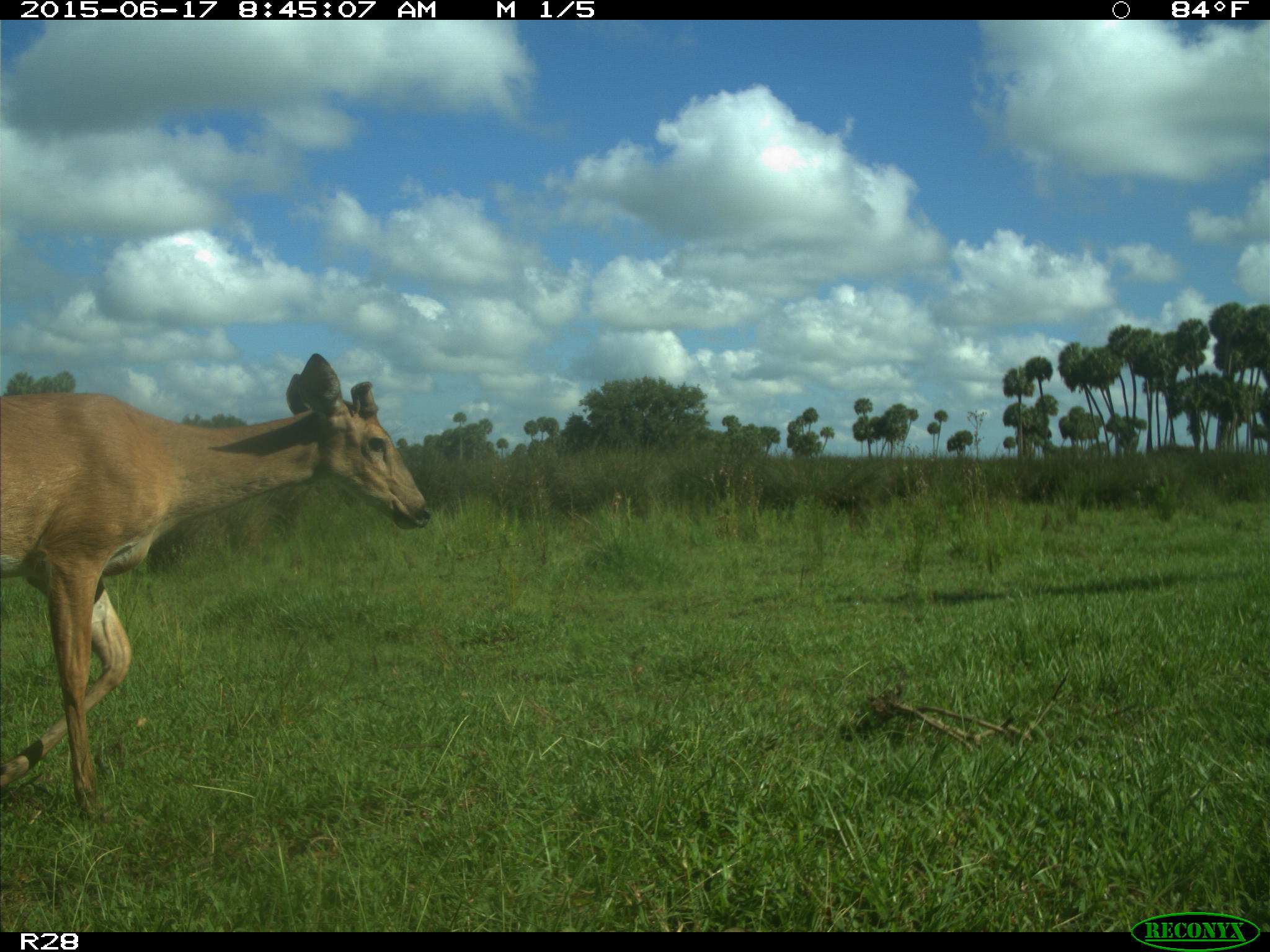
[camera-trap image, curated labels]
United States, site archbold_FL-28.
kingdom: Animalia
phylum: Chordata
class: Mammalia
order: Artiodactyla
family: Cervidae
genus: Odocoileus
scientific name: Odocoileus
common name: deer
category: unidentified deer